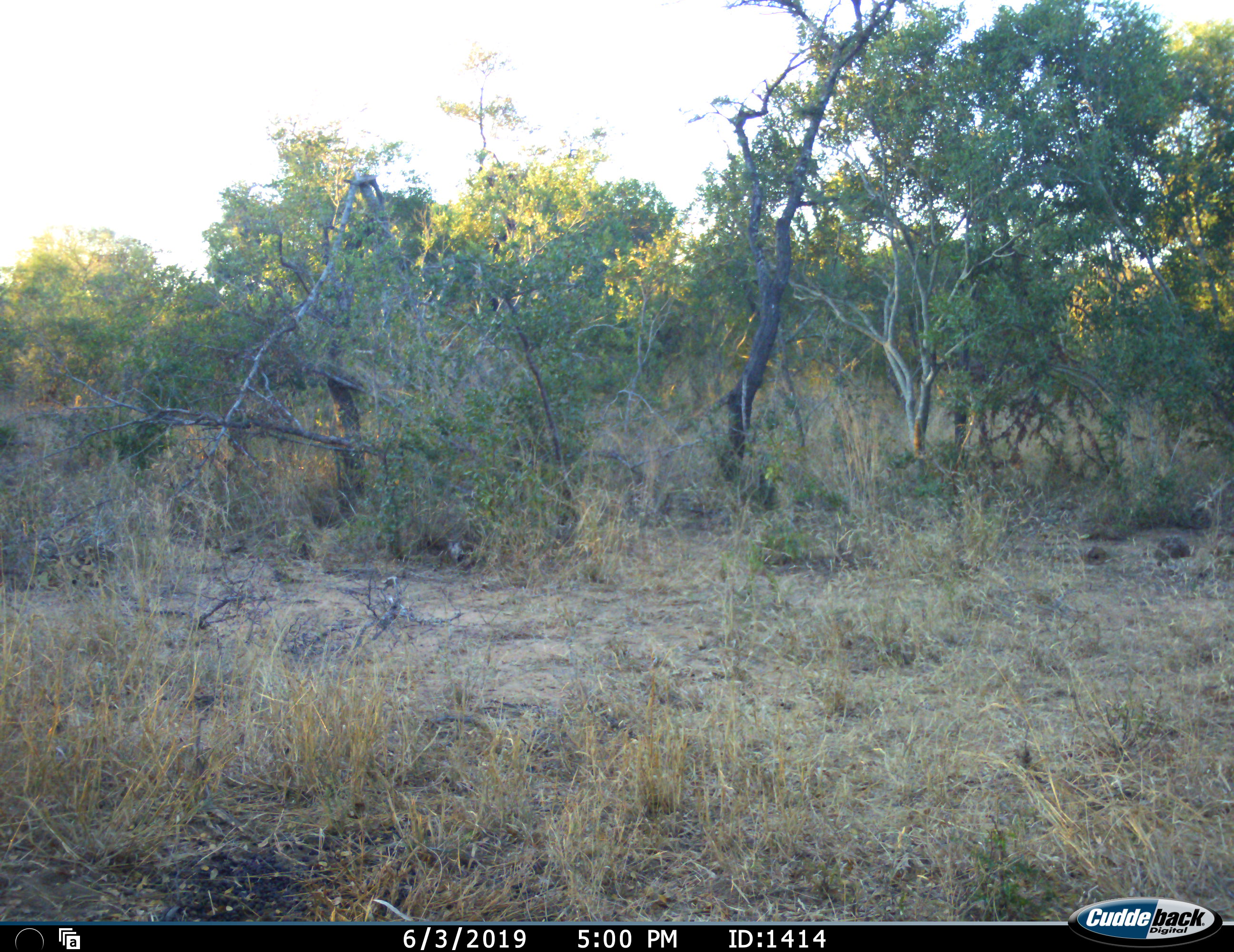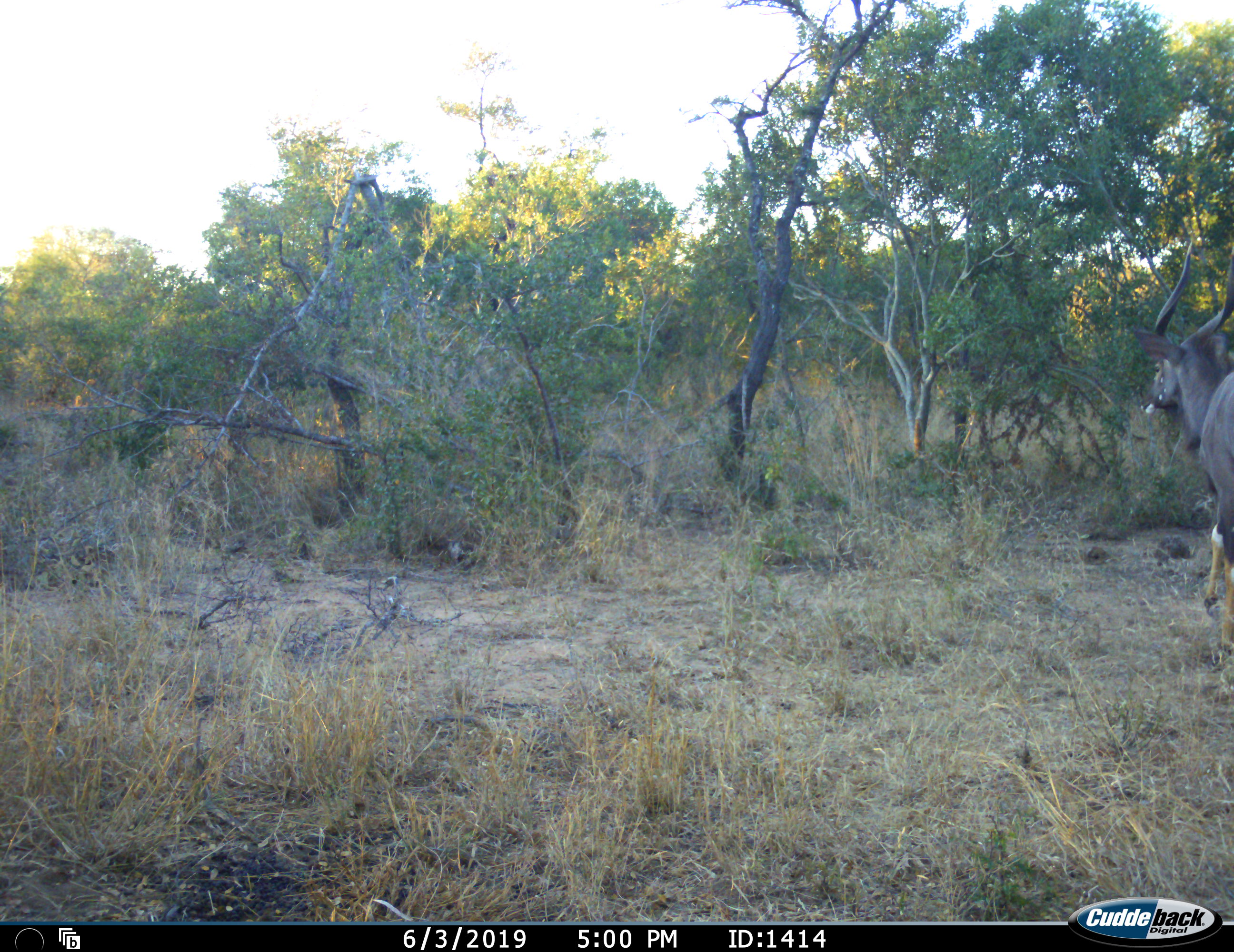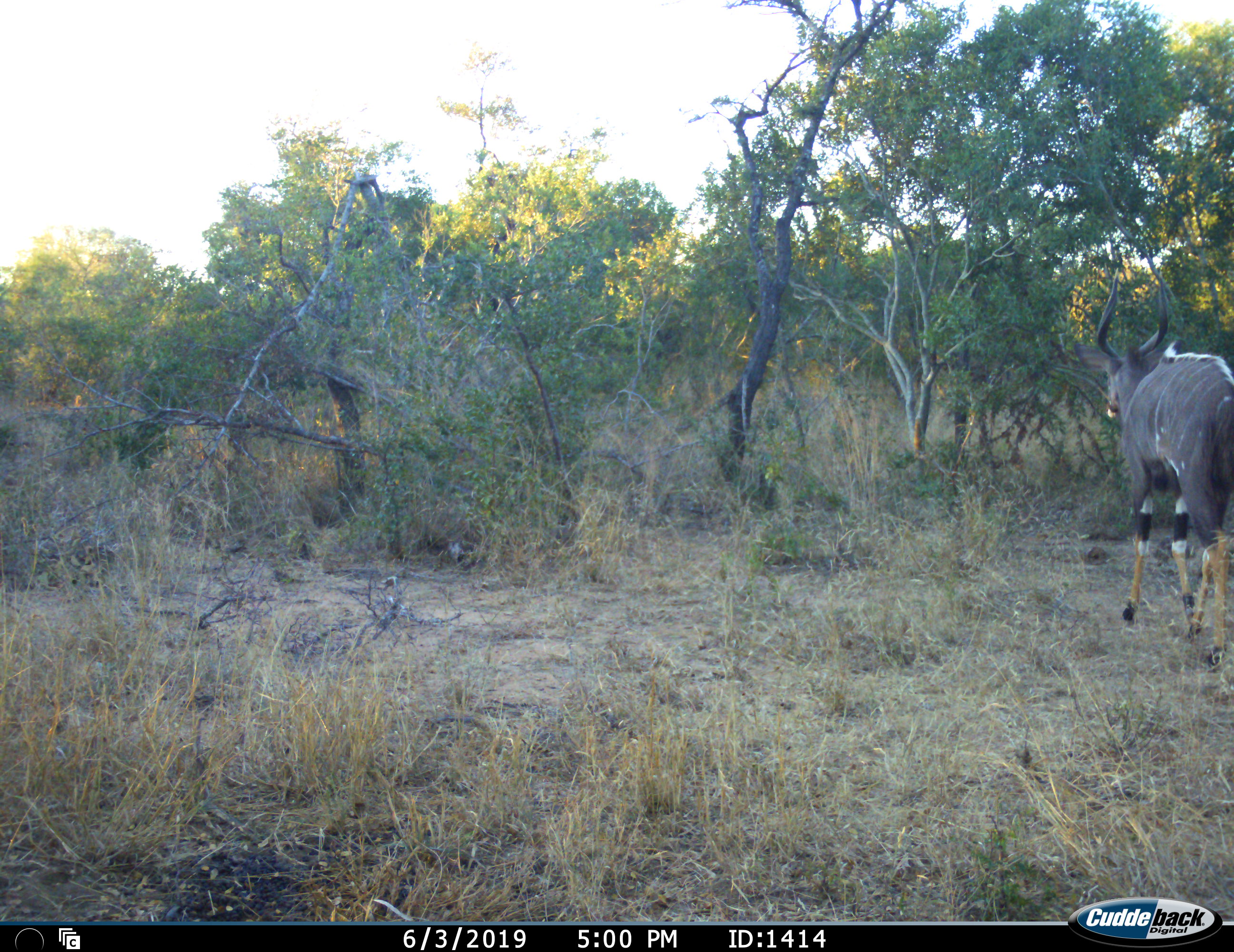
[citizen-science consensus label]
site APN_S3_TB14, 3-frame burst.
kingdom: Animalia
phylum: Chordata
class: Mammalia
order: Artiodactyla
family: Bovidae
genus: Tragelaphus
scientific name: Tragelaphus angasii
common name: nyala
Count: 1.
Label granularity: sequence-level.